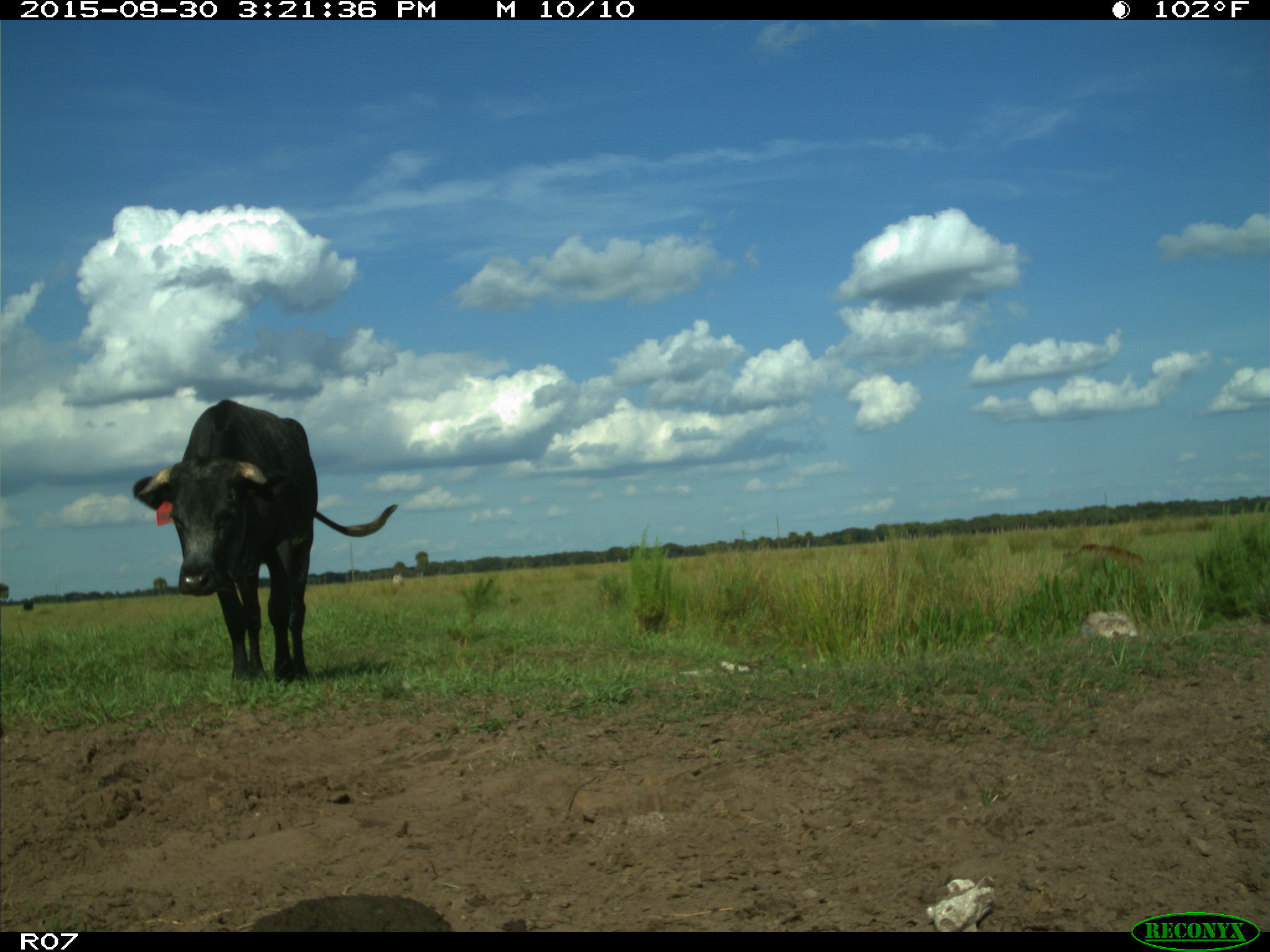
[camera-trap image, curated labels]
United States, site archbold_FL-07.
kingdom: Animalia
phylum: Chordata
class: Mammalia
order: Artiodactyla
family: Bovidae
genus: Bos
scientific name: Bos taurus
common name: domestic cow